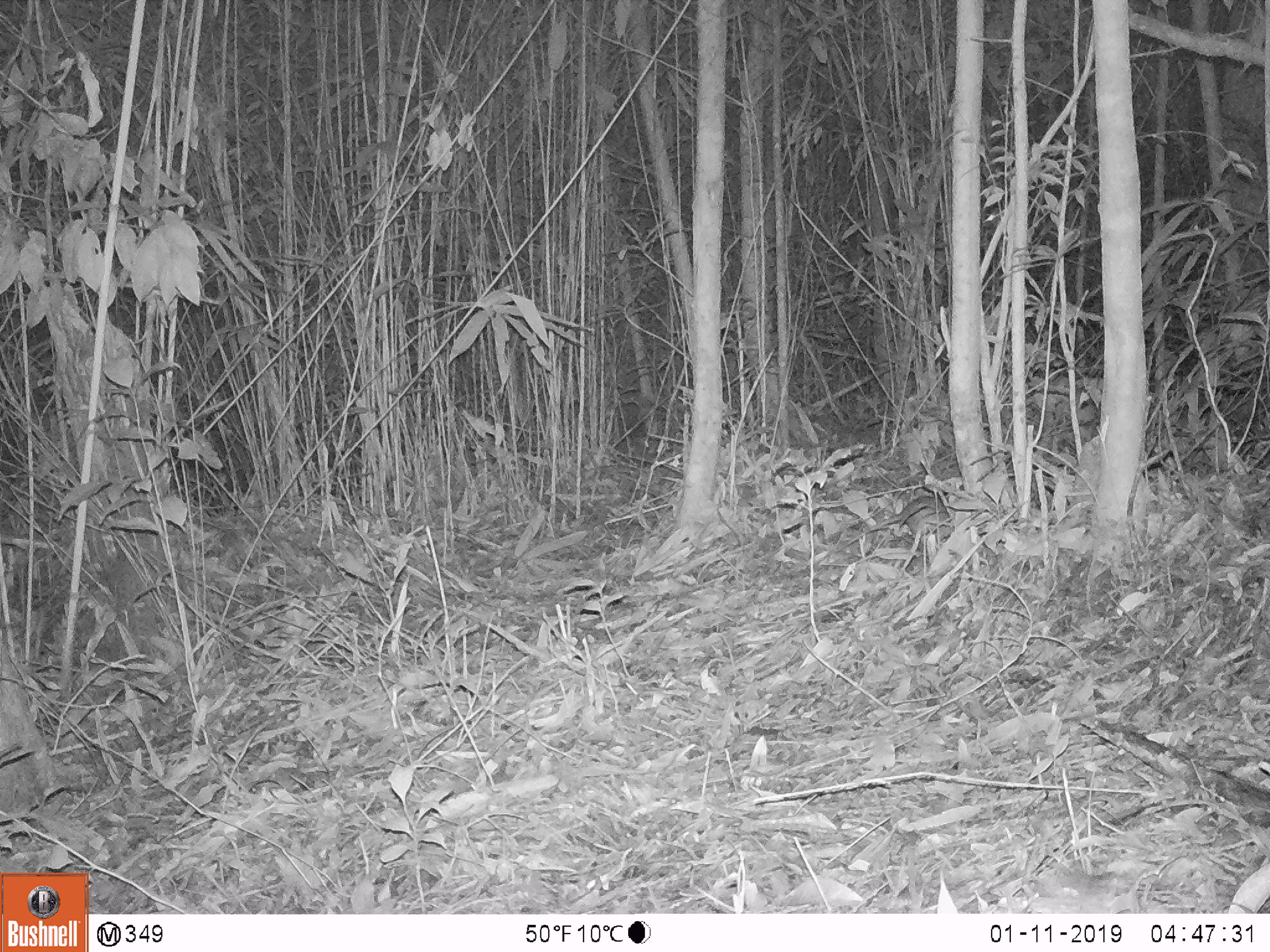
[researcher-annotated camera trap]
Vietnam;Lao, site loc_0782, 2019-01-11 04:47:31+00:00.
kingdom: Animalia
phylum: Chordata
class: Mammalia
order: Rodentia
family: Muridae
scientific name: Muridae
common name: old-world mice and rats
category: unidentified murid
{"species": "unidentified murid (old-world mice and rats) (Muridae)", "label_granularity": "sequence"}